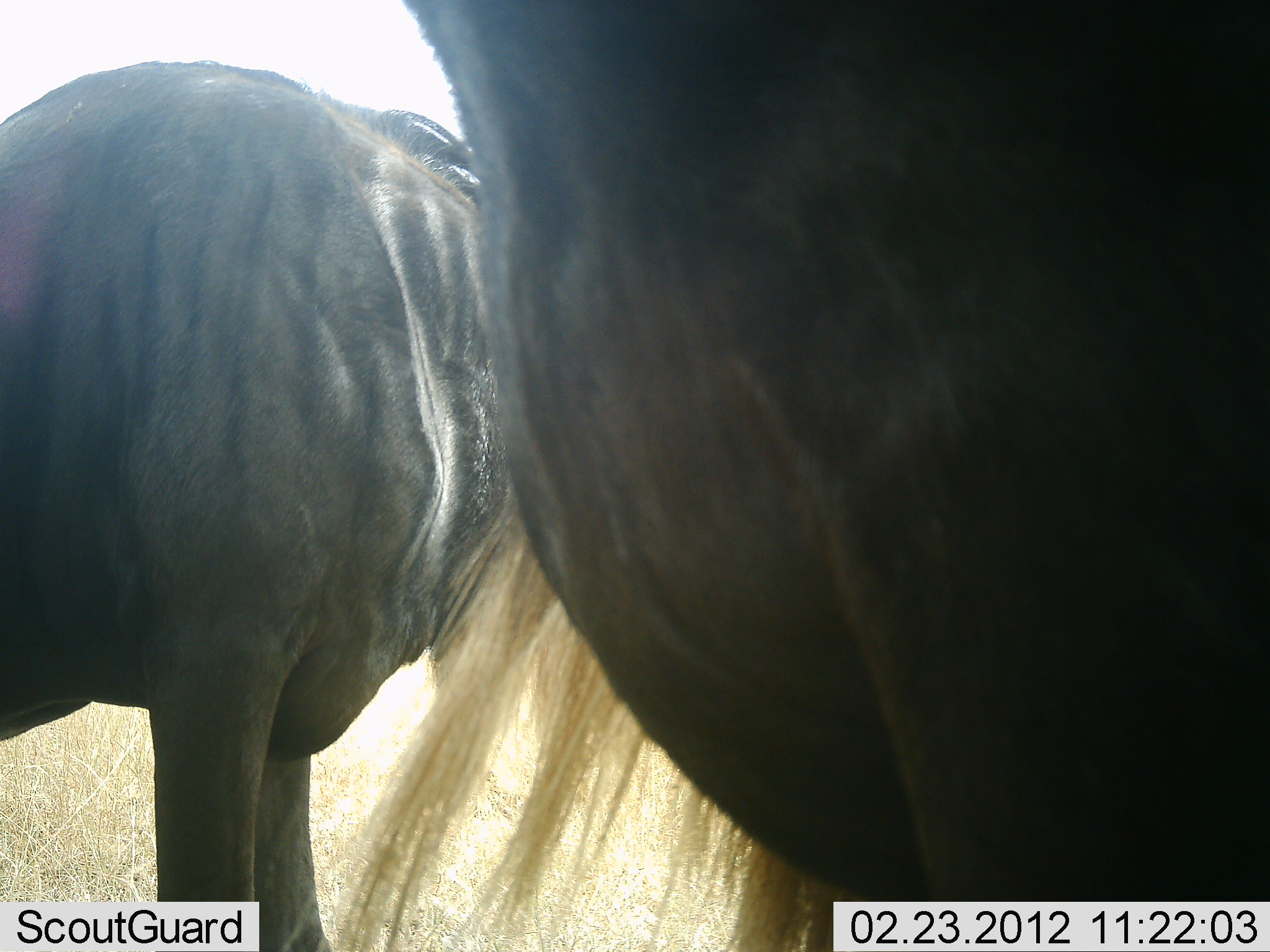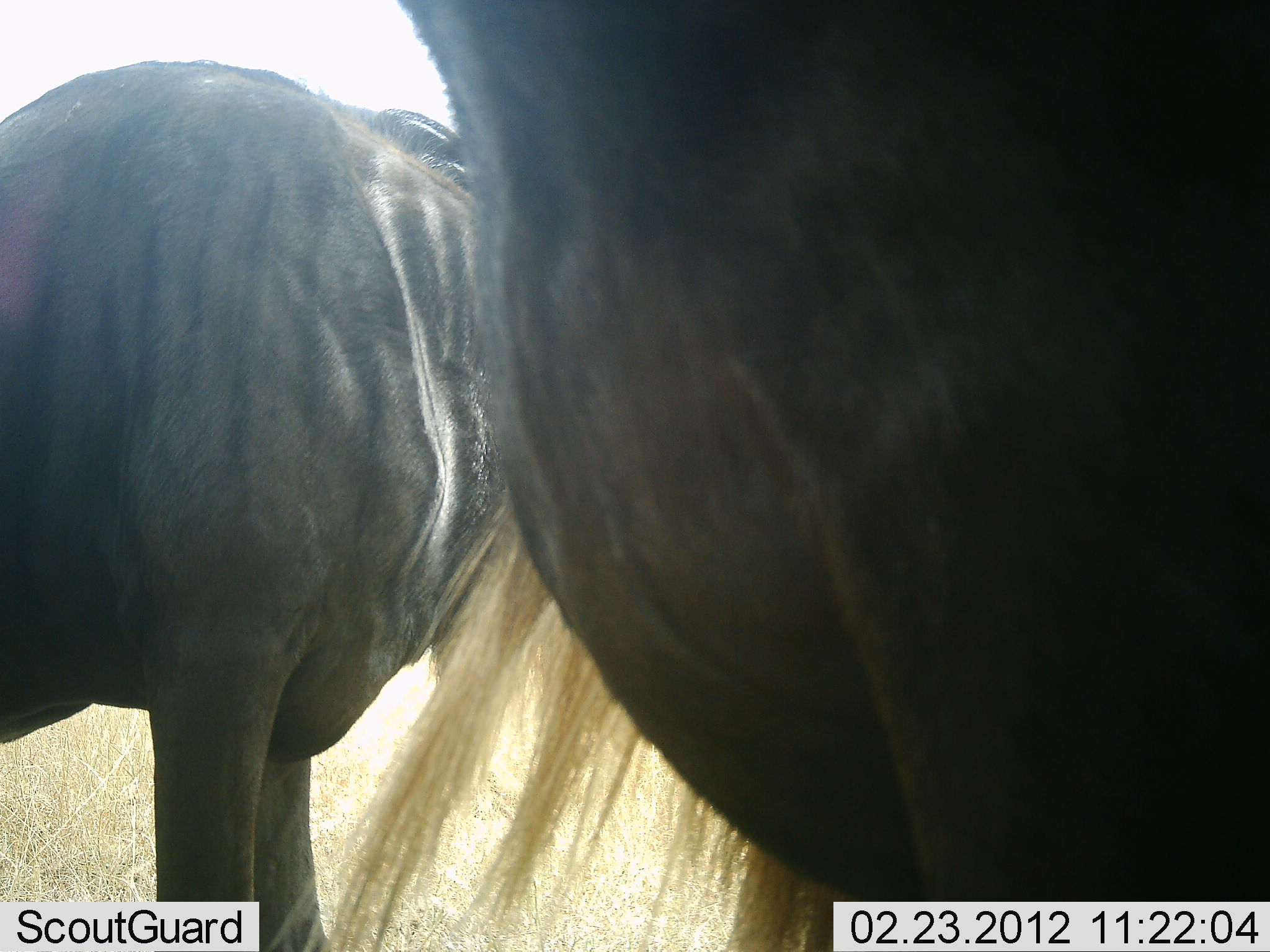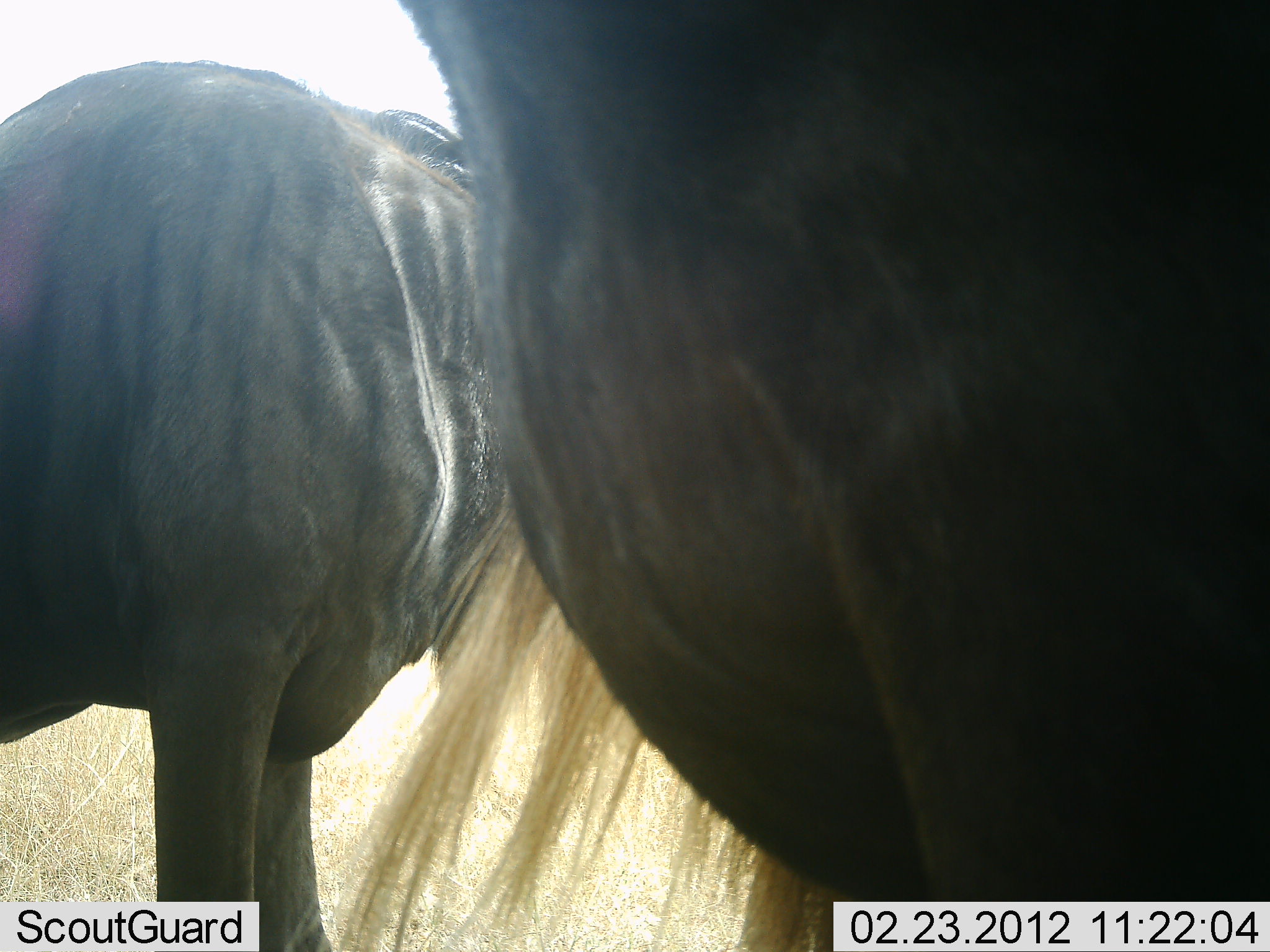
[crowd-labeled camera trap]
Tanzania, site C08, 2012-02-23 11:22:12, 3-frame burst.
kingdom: Animalia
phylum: Chordata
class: Mammalia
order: Artiodactyla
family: Bovidae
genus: Connochaetes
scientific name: Connochaetes taurinus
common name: blue wildebeest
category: wildebeest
Wildebeest (blue wildebeest) (Connochaetes taurinus), count 2. Behavior (volunteer vote fractions): standing 100%, resting 0%, moving 0%, interacting 0%. Young present (vote fraction): 0%. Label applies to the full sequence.